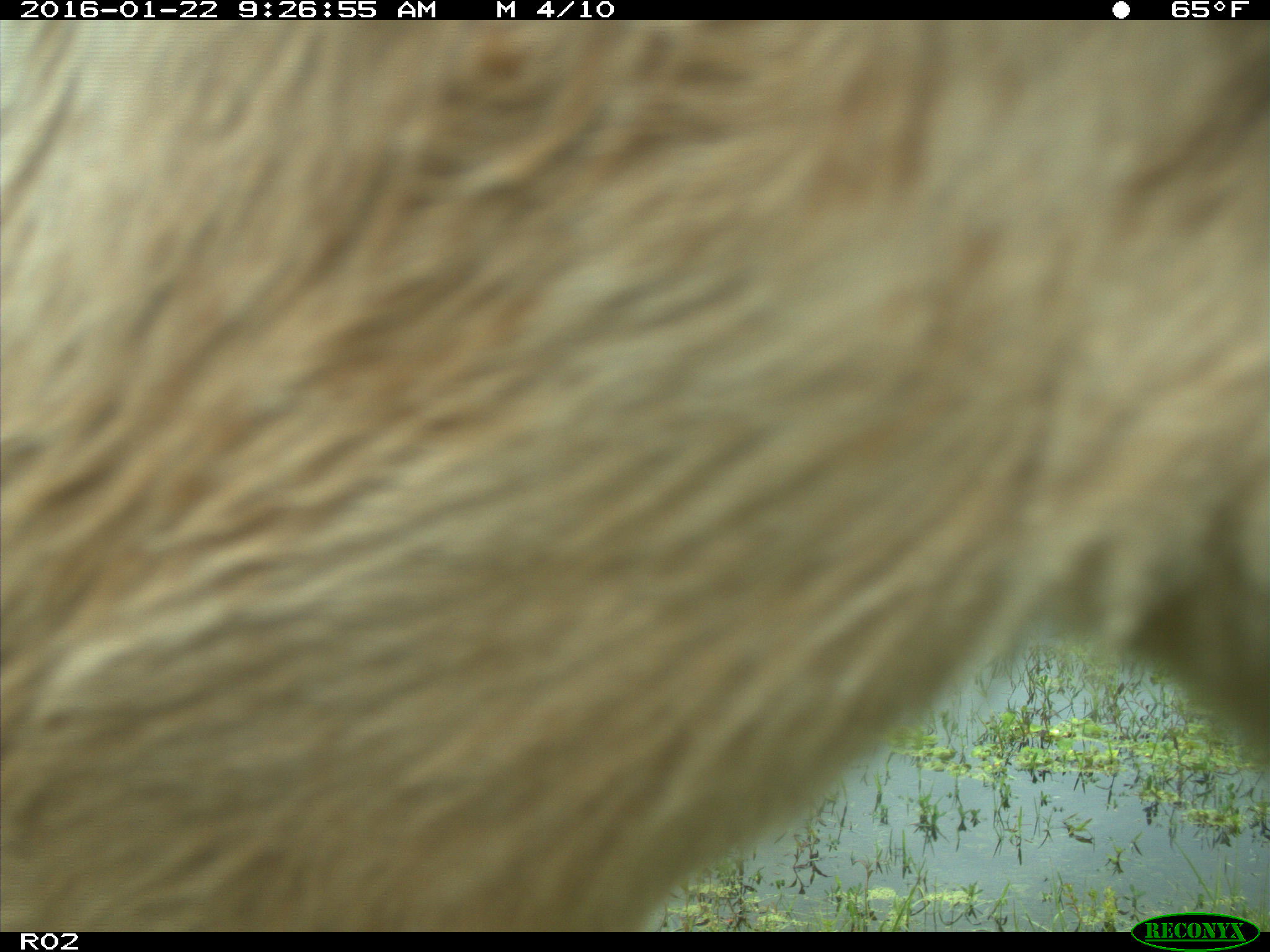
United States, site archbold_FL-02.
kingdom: Animalia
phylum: Chordata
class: Mammalia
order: Artiodactyla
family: Bovidae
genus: Bos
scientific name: Bos taurus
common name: domestic cow